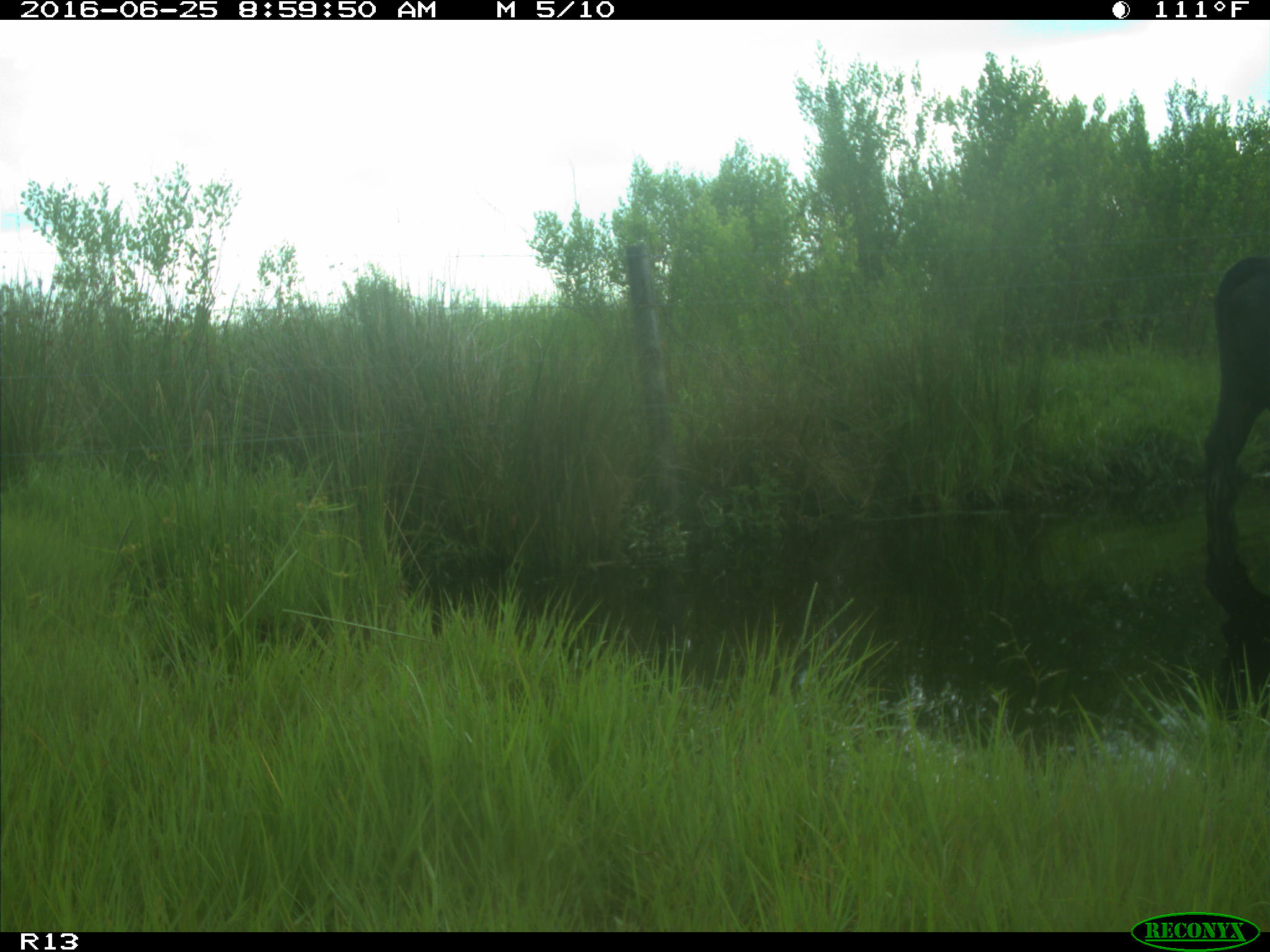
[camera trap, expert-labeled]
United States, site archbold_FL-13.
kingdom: Animalia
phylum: Chordata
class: Mammalia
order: Artiodactyla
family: Bovidae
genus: Bos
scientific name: Bos taurus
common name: domestic cow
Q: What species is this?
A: Bos taurus (domestic cow).